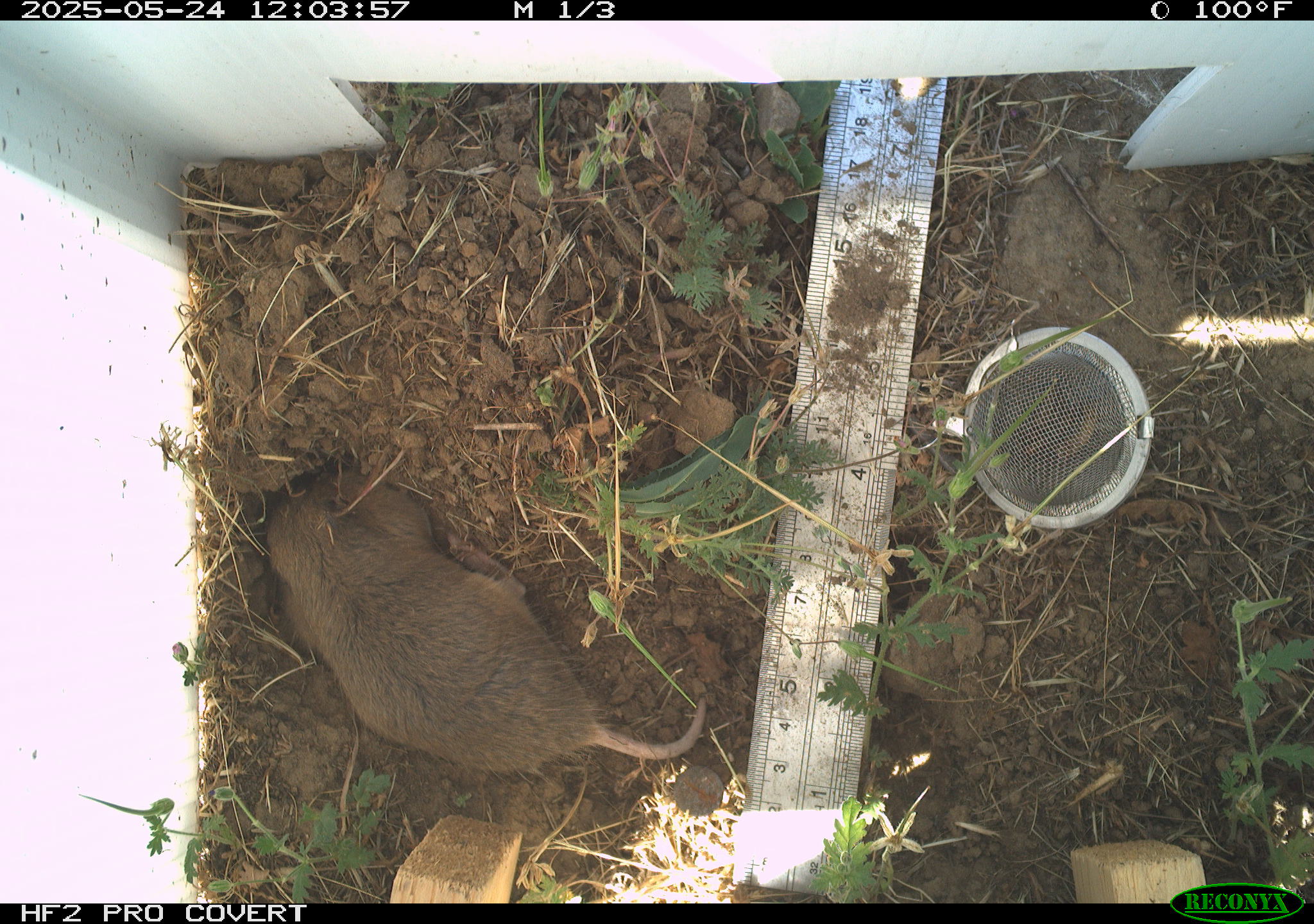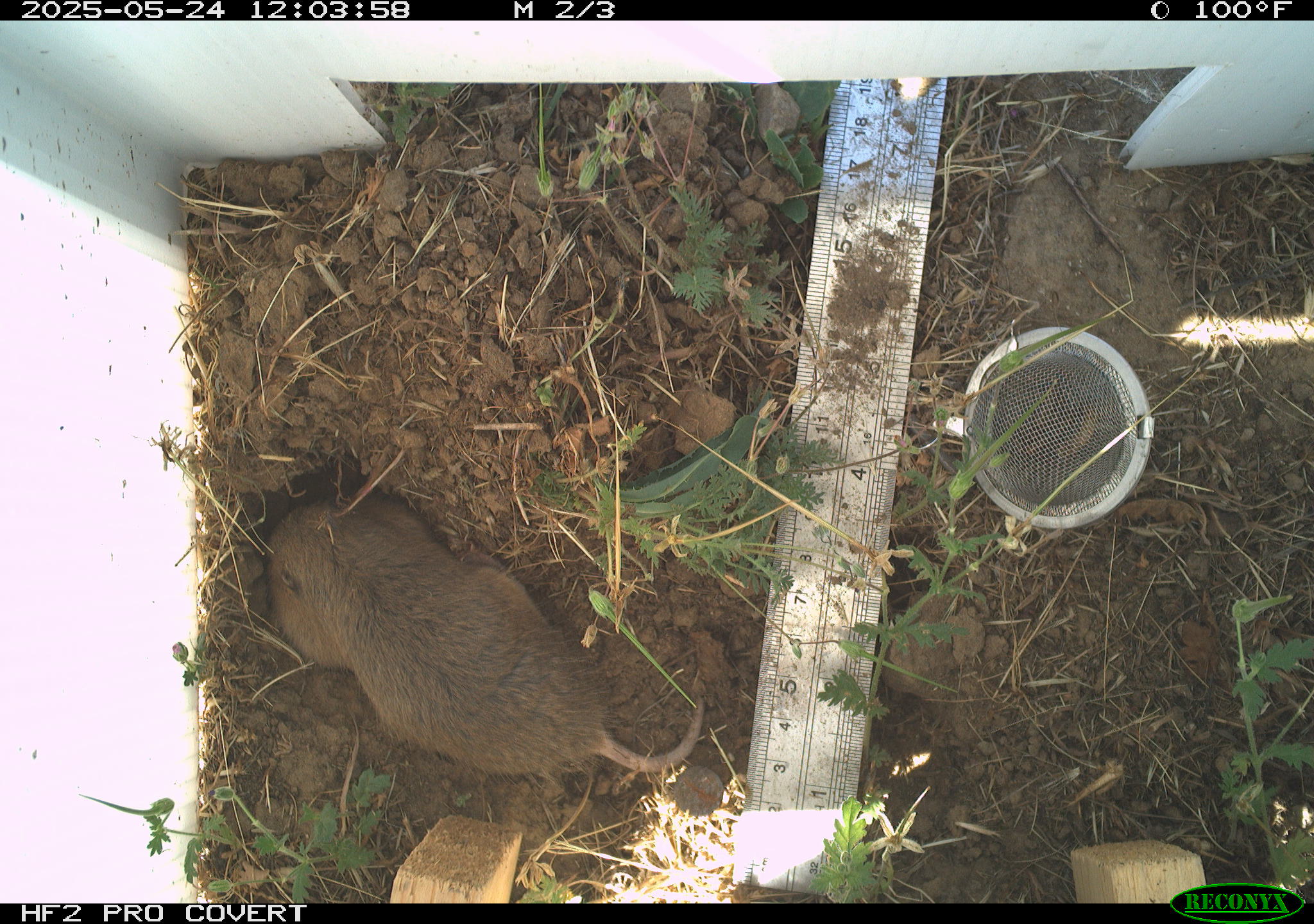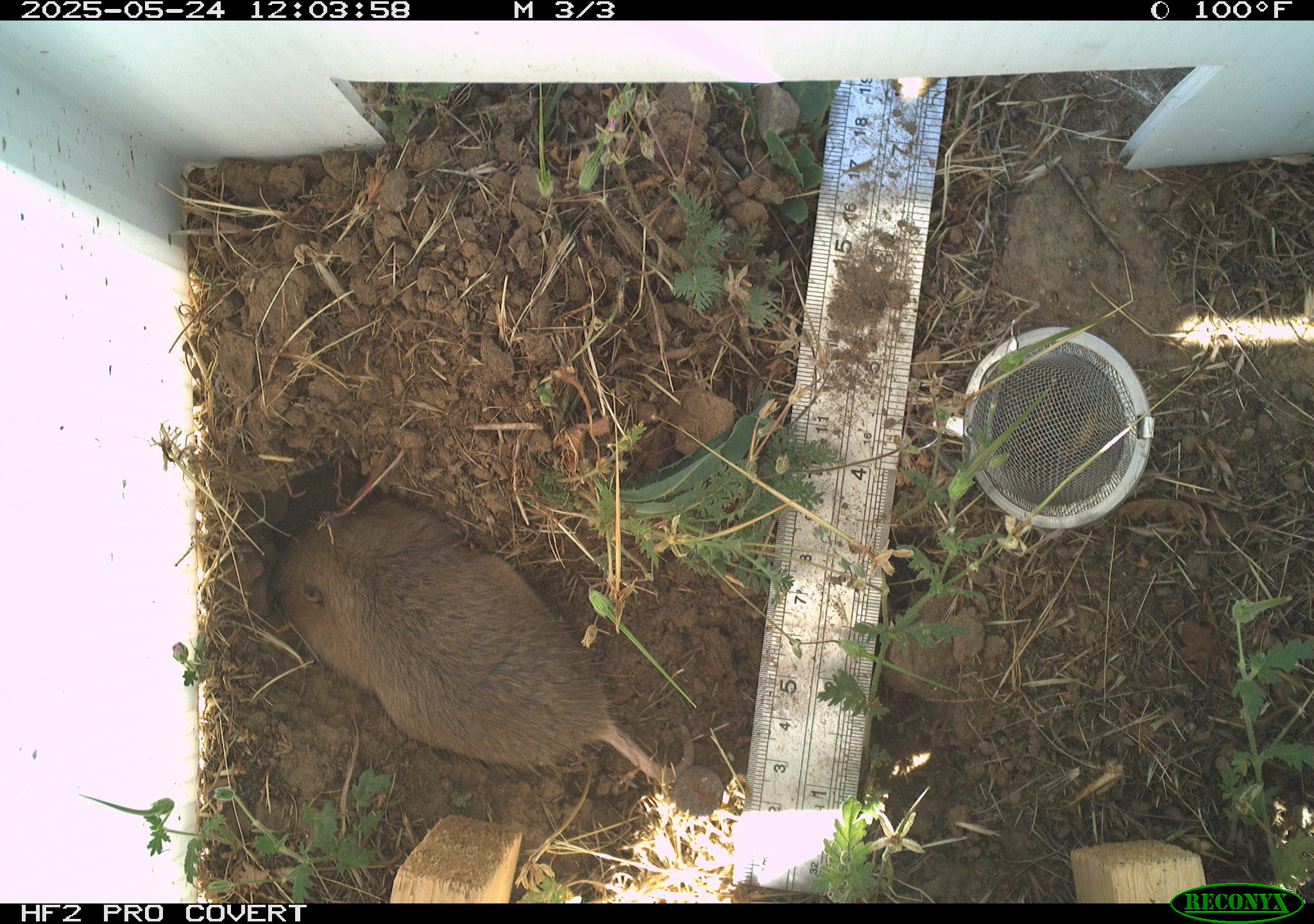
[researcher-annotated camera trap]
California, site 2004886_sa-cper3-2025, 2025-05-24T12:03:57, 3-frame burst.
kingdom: Animalia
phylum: Chordata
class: Mammalia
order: Rodentia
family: Cricetidae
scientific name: Arvicolinae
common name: voles, lemmings, and muskrats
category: arvicolinae subfamily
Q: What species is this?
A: Arvicolinae subfamily (voles, lemmings, and muskrats) (Arvicolinae).